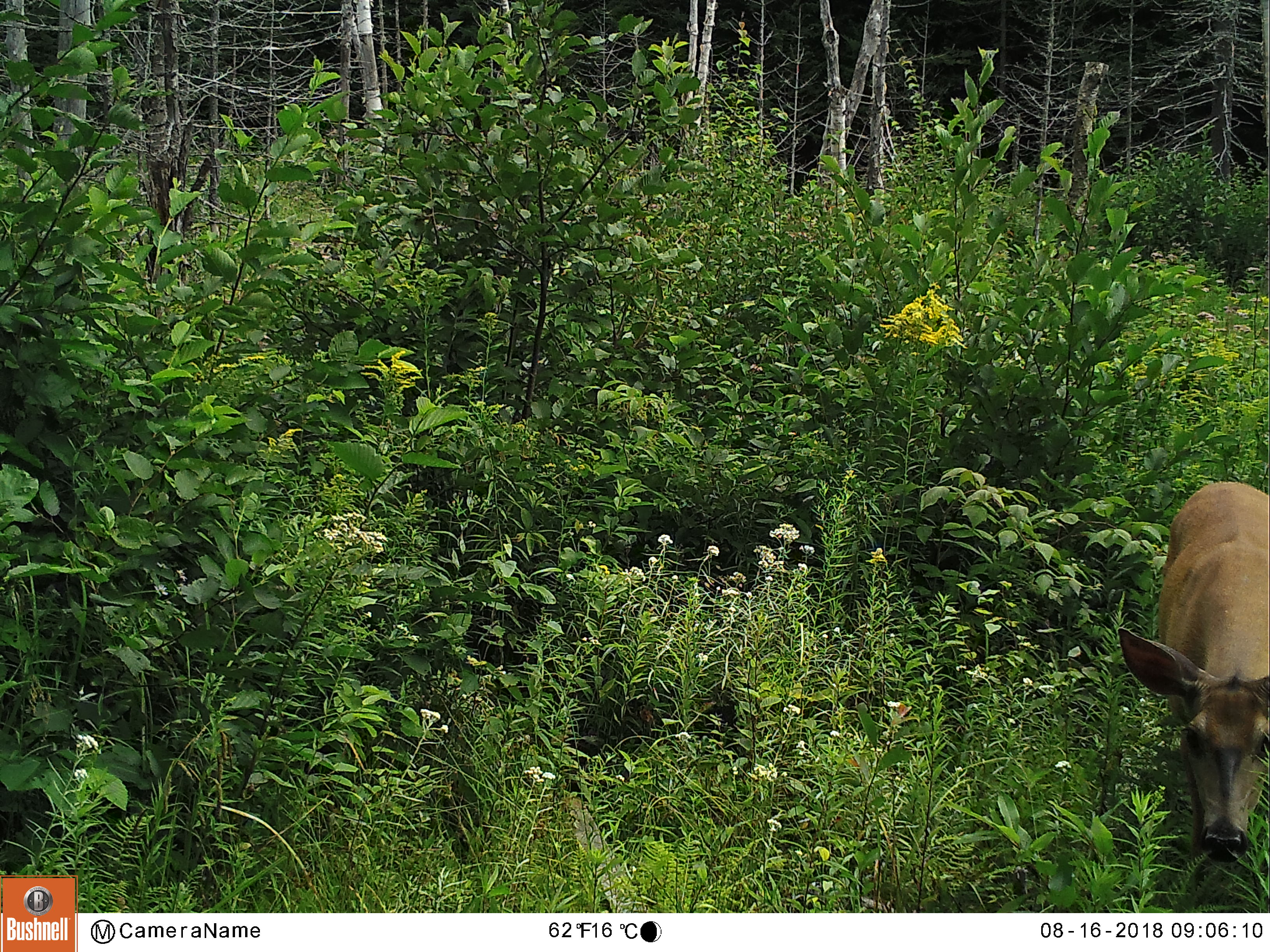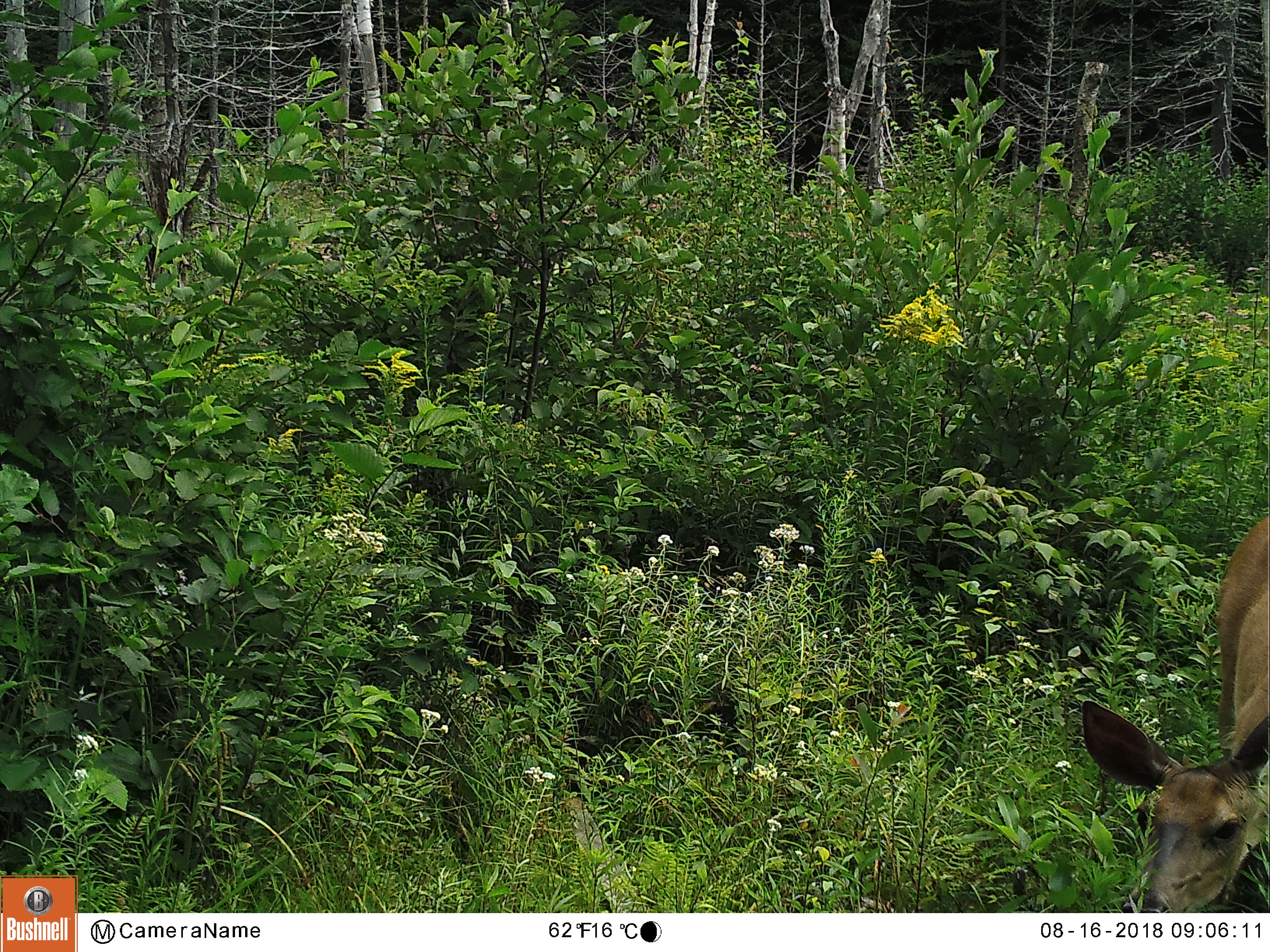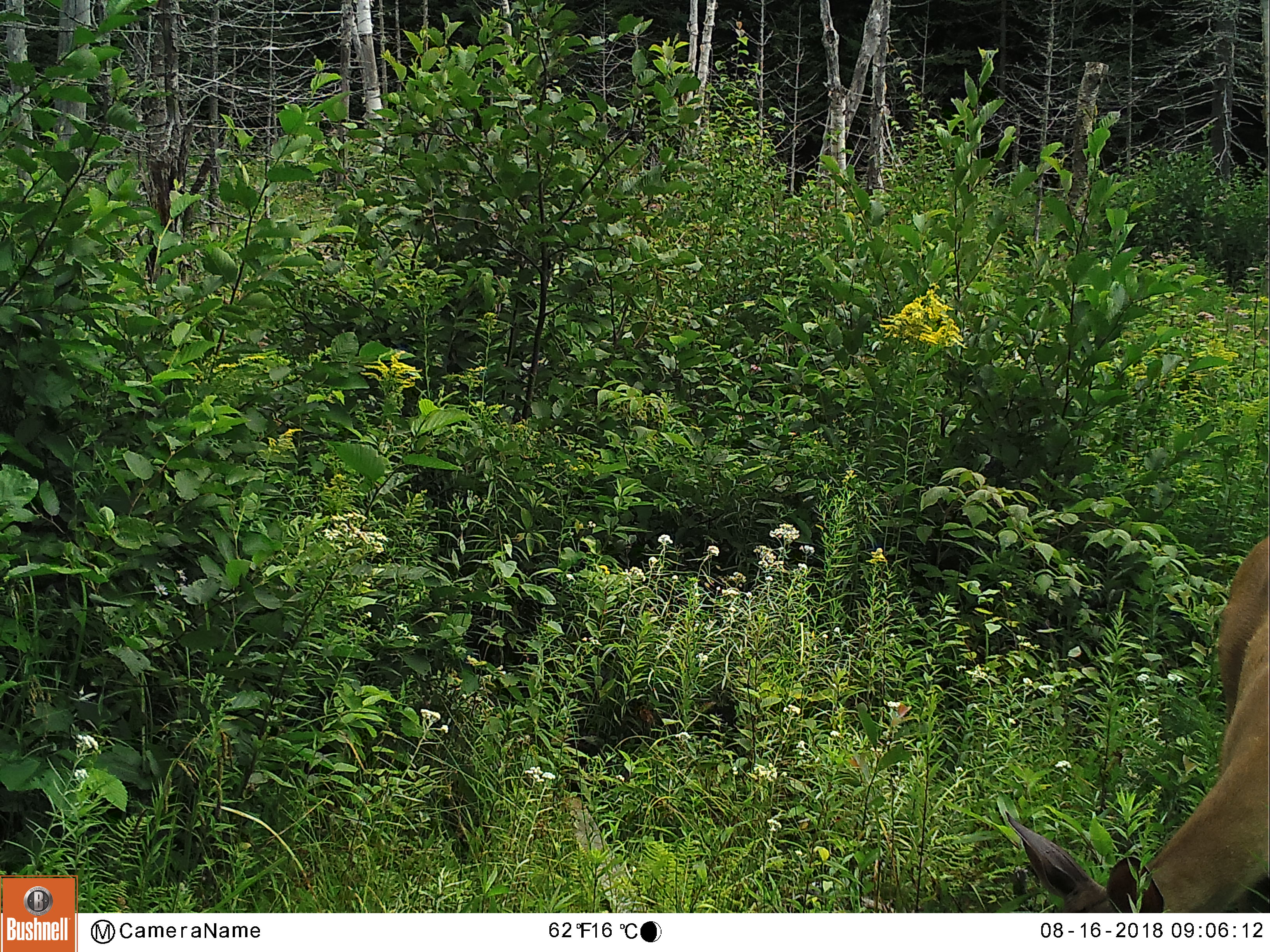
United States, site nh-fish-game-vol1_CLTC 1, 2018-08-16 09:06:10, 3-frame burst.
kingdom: Animalia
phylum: Chordata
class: Mammalia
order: Artiodactyla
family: Cervidae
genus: Odocoileus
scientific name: Odocoileus virginianus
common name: white-tailed deer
White-tailed deer (Odocoileus virginianus).